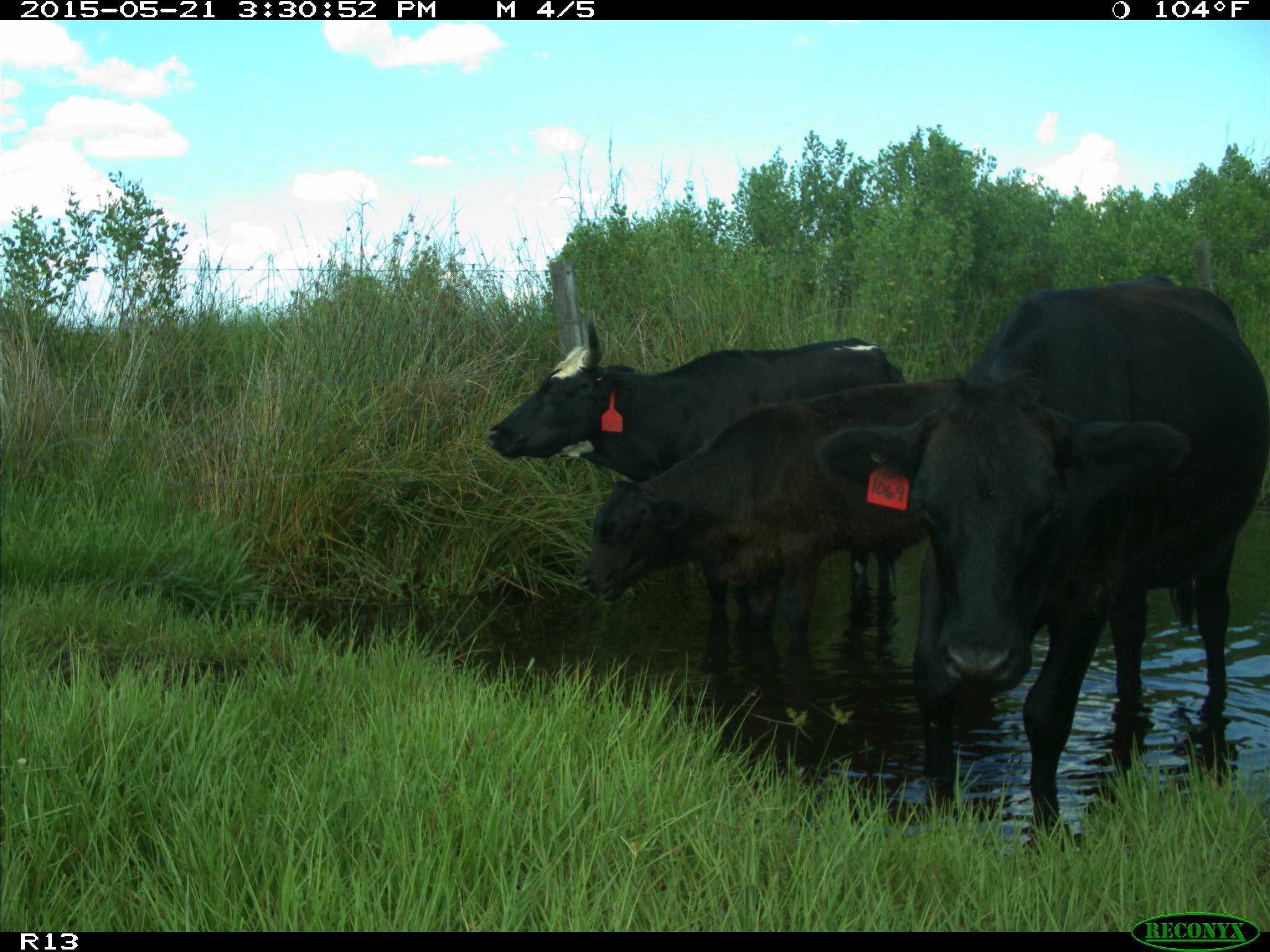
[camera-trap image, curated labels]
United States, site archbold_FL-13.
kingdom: Animalia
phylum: Chordata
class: Mammalia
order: Artiodactyla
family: Bovidae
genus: Bos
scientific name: Bos taurus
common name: domestic cow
Bos taurus (domestic cow).